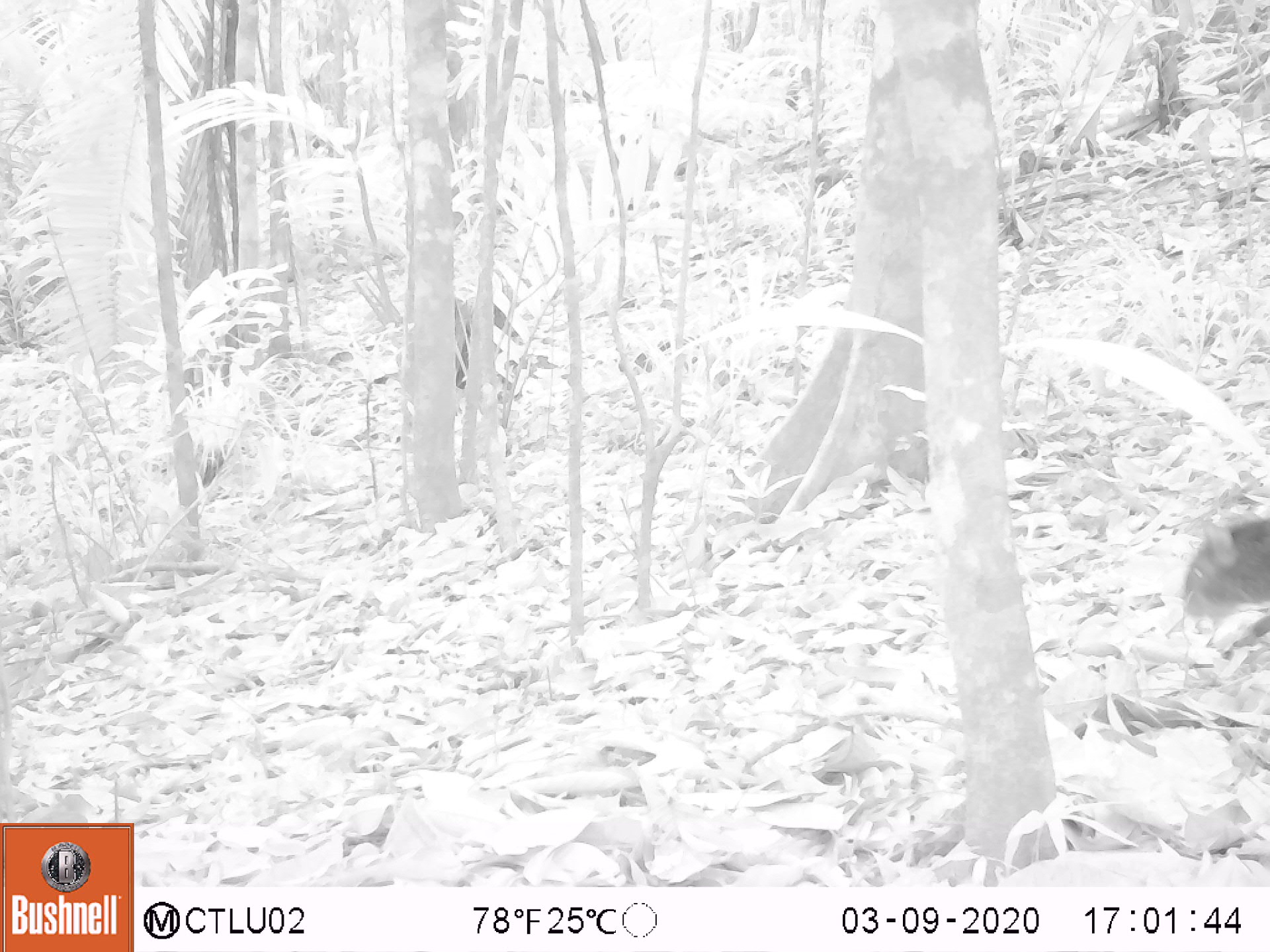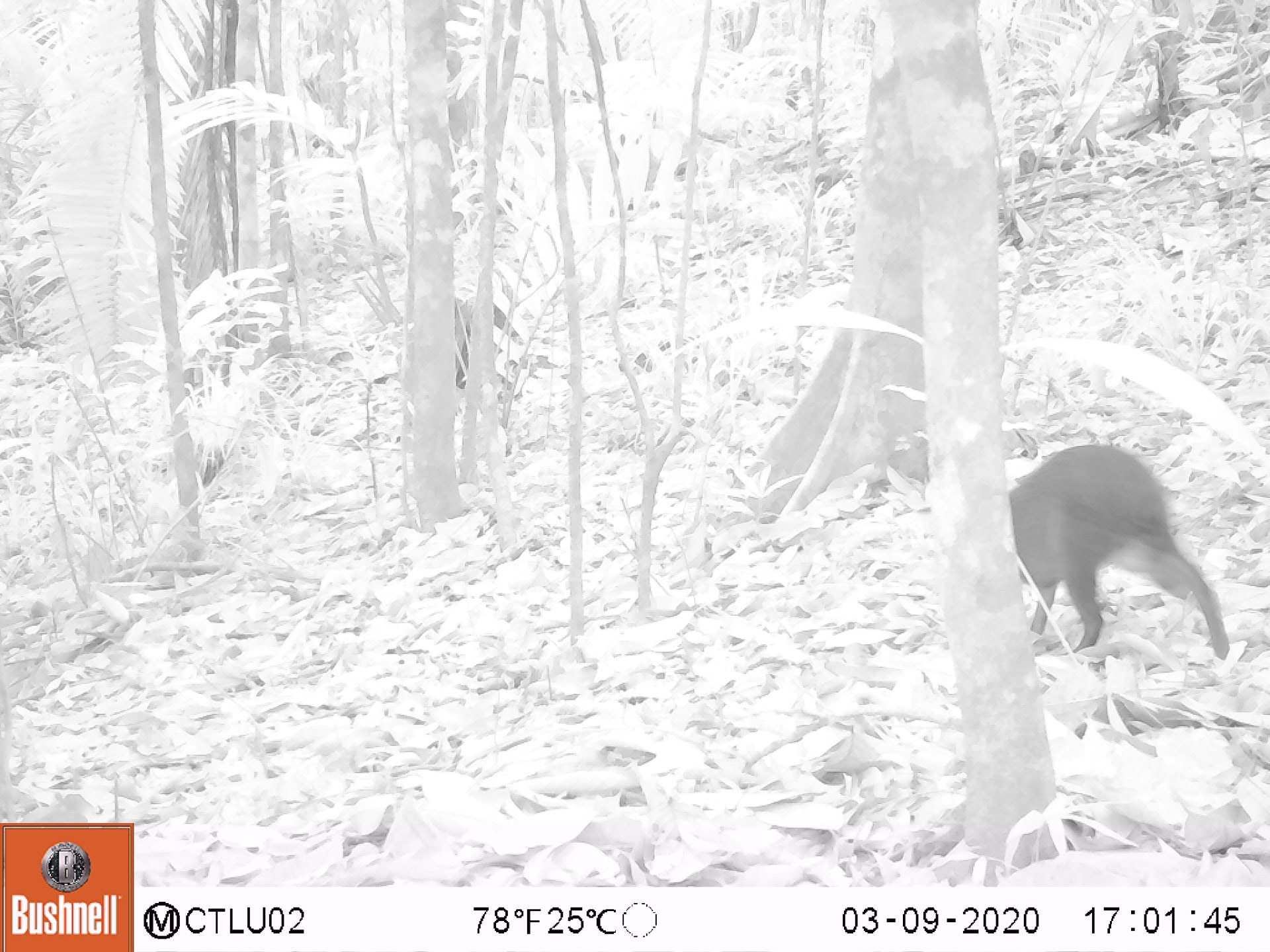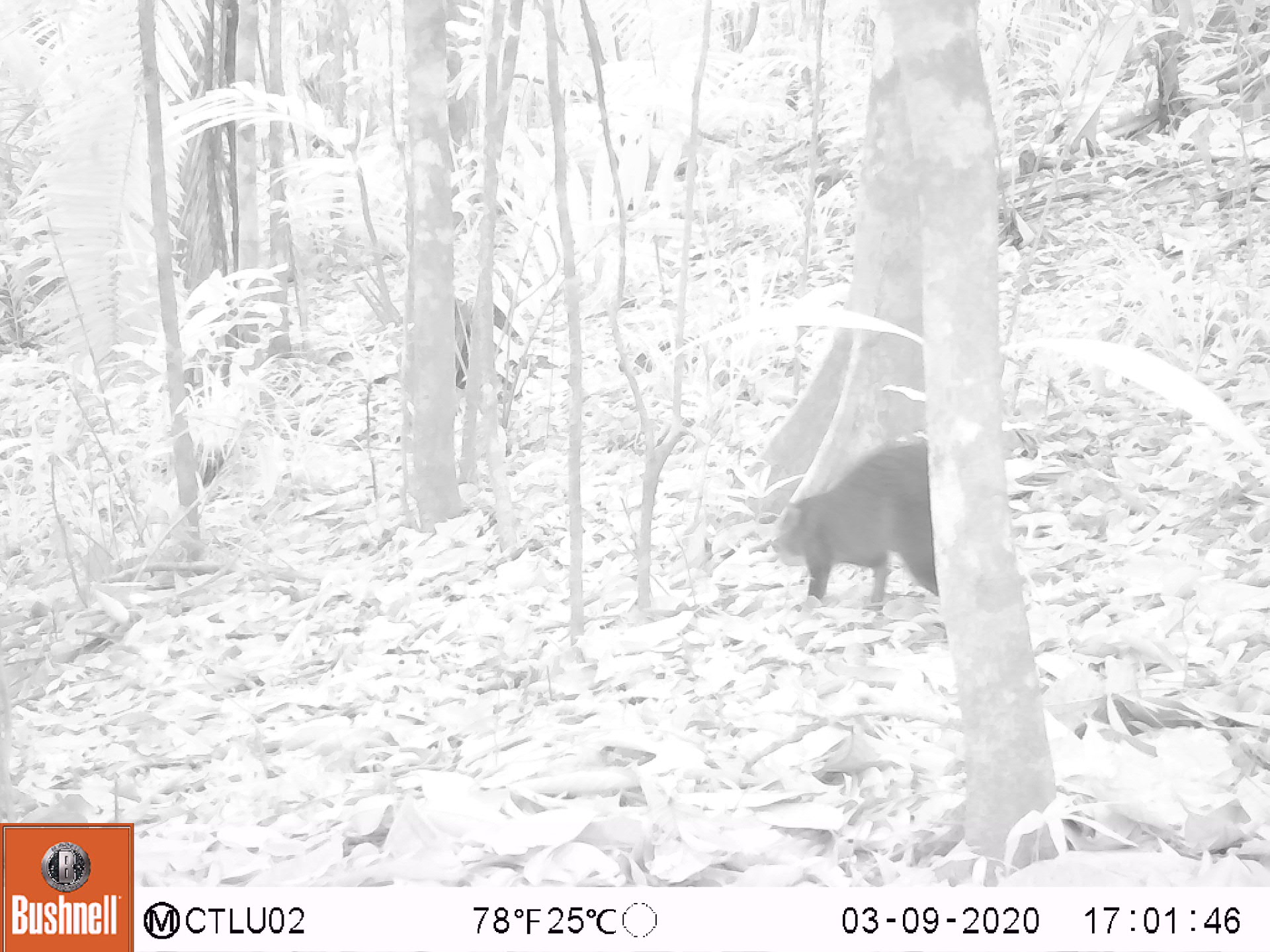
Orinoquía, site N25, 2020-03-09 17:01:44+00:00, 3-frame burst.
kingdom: Animalia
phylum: Chordata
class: Mammalia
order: Rodentia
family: Dasyproctidae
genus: Dasyprocta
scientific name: Dasyprocta fuliginosa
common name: black agouti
Black agouti (Dasyprocta fuliginosa).